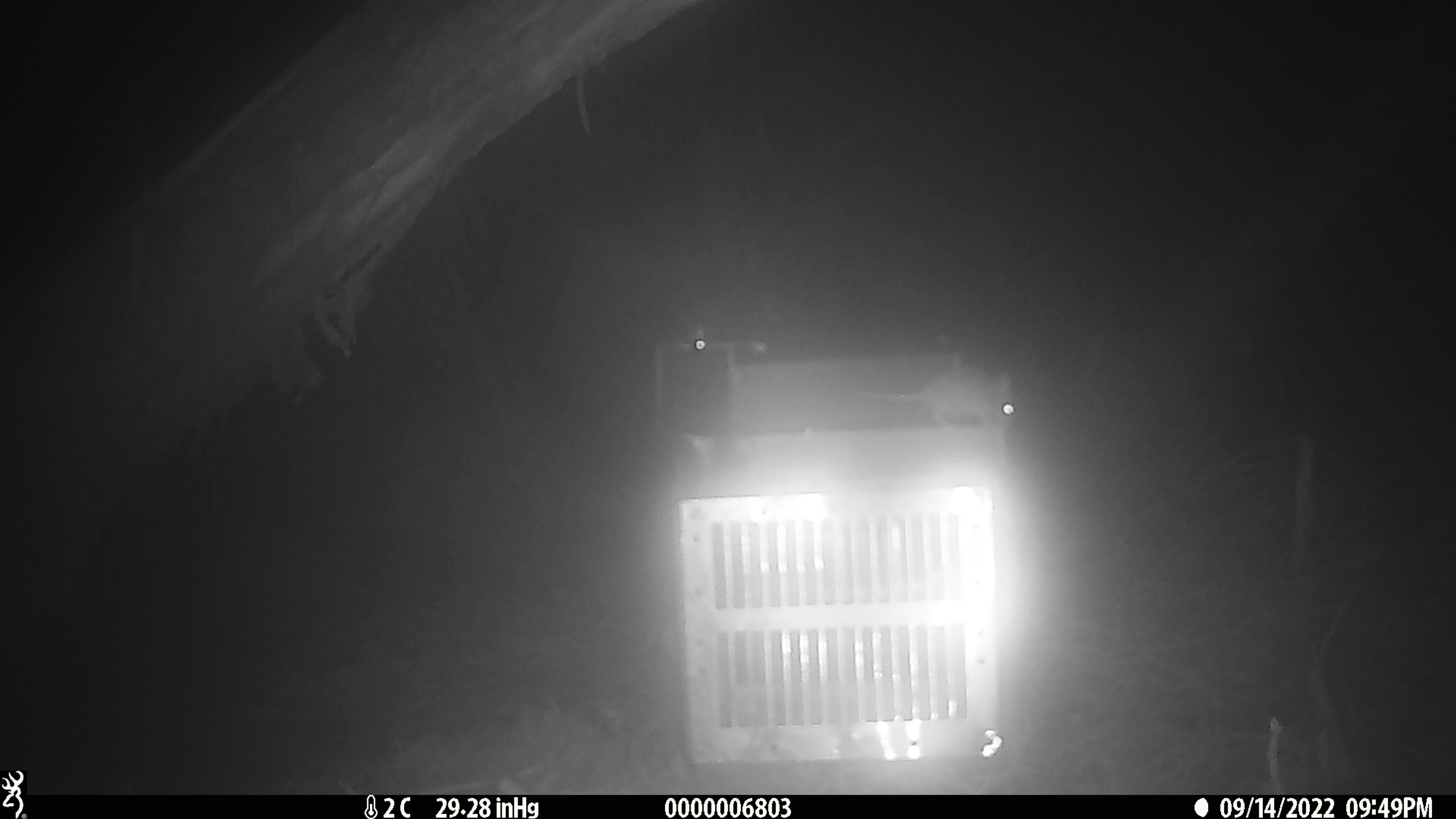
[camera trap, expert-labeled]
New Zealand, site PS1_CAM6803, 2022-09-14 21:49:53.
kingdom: Animalia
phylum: Chordata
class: Mammalia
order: Rodentia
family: Muridae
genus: Mus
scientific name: Mus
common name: mouse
Mouse (Mus).